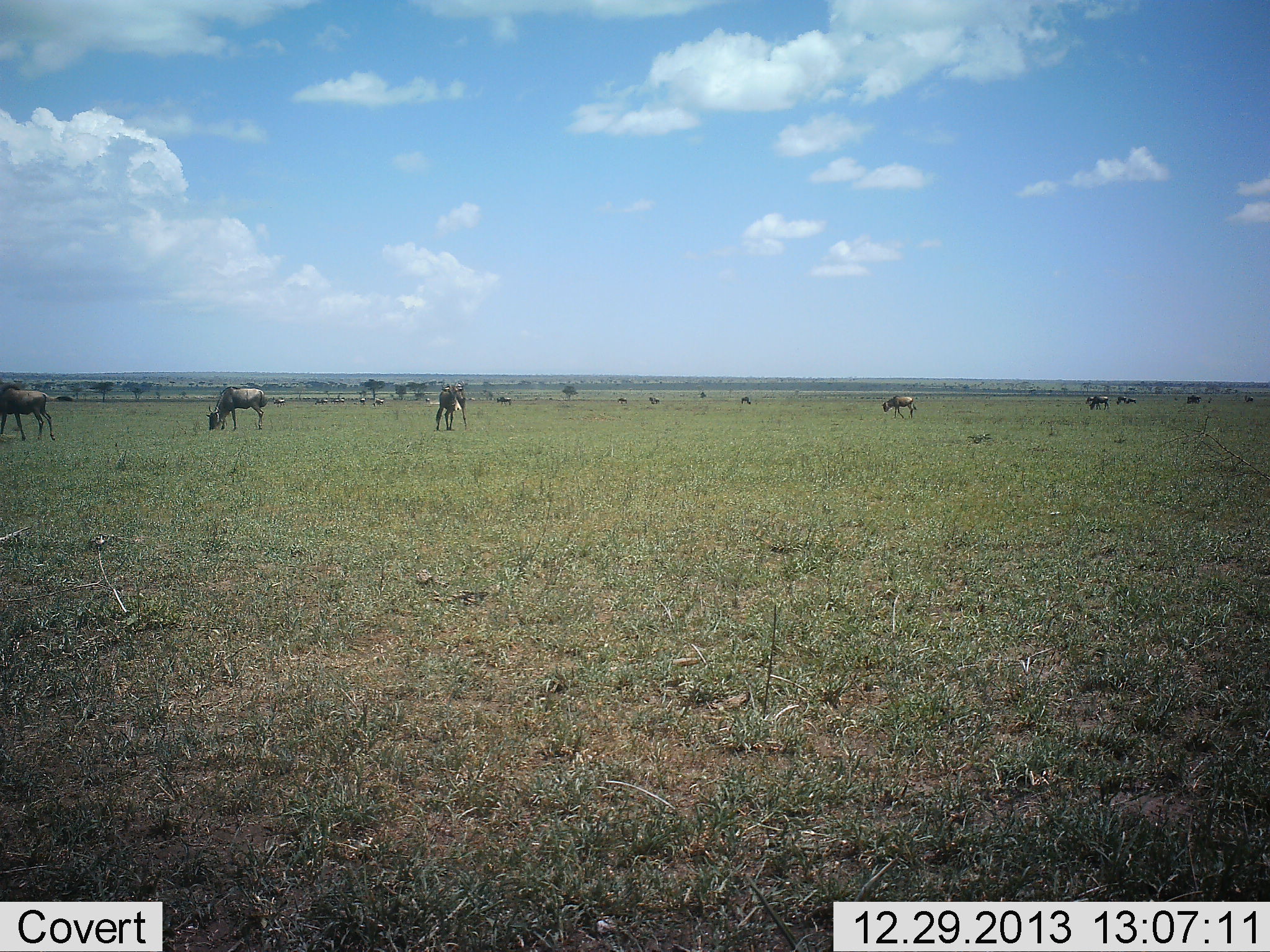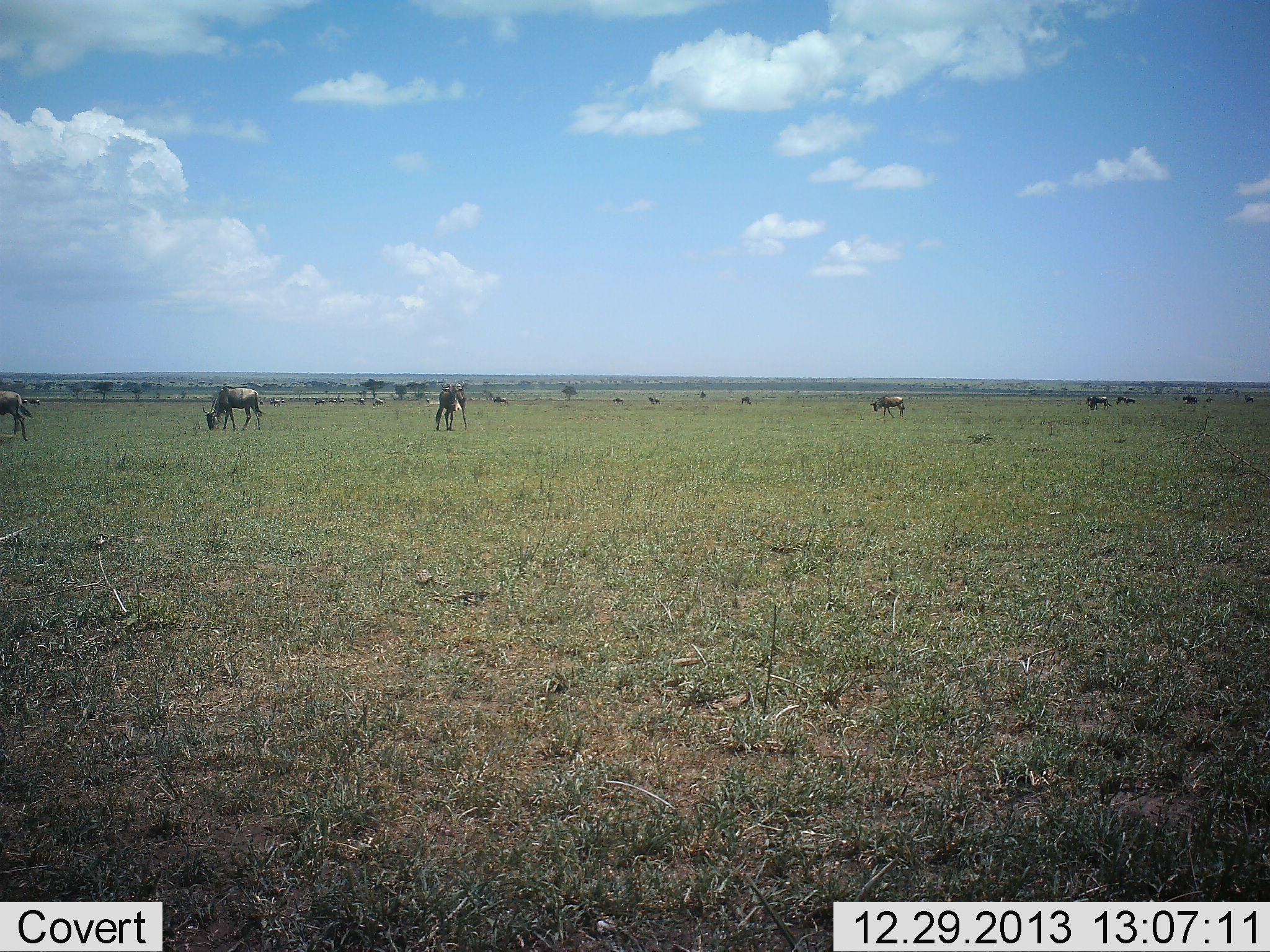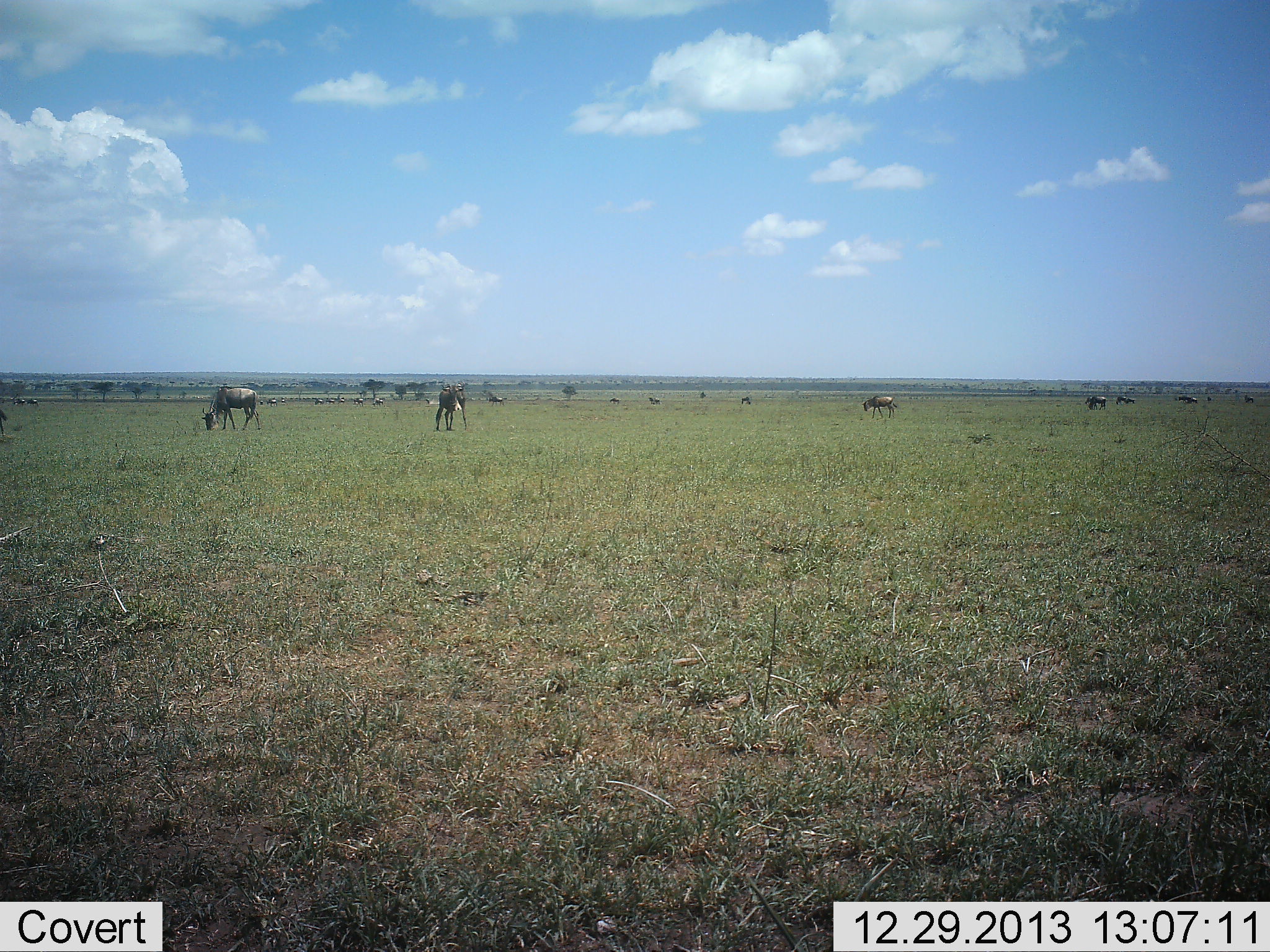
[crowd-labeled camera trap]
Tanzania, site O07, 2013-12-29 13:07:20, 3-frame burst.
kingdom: Animalia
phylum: Chordata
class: Mammalia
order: Artiodactyla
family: Bovidae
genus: Connochaetes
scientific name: Connochaetes taurinus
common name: blue wildebeest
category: wildebeest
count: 11-50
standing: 42%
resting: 5%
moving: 44%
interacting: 0%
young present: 0%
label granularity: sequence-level